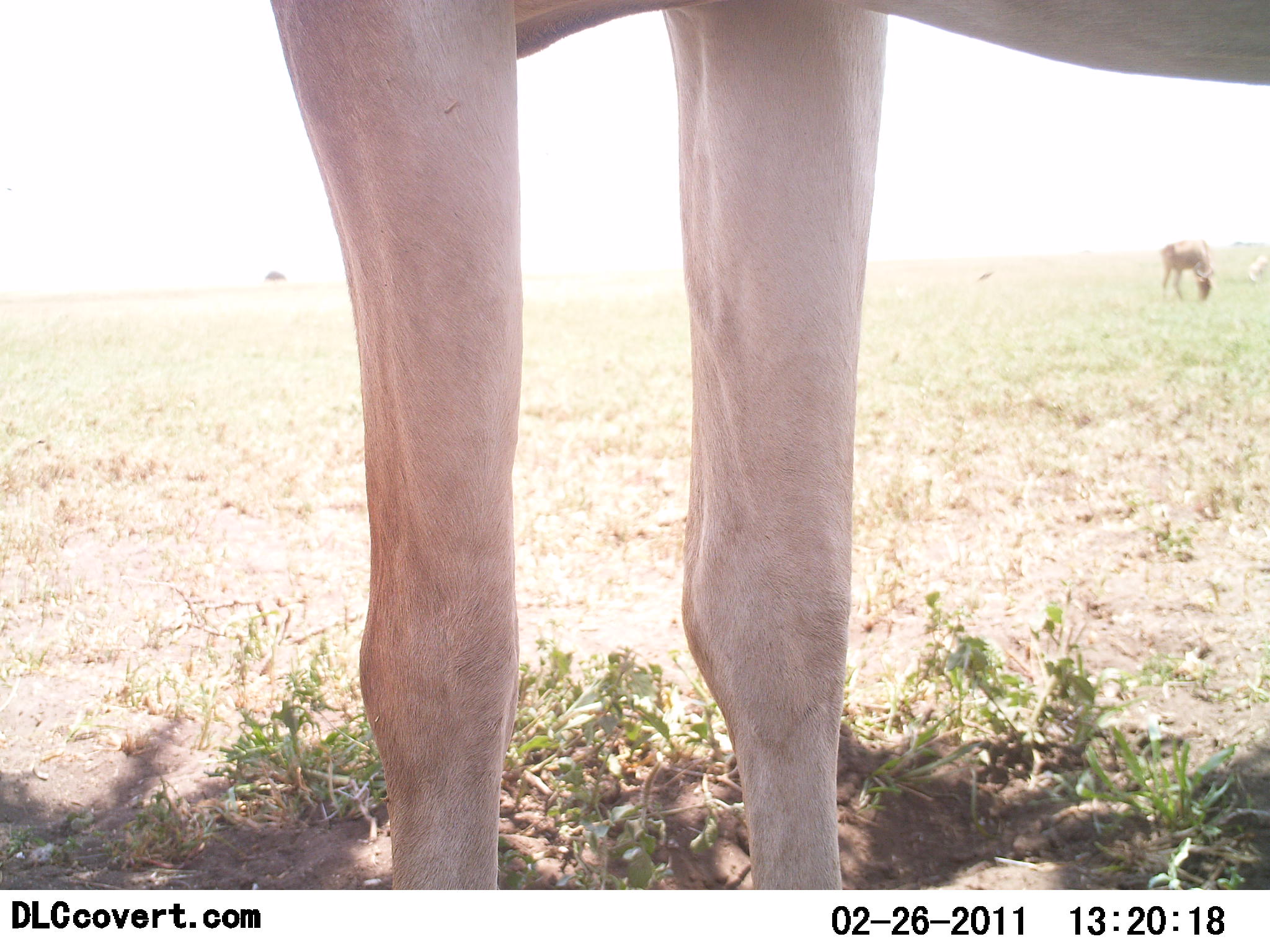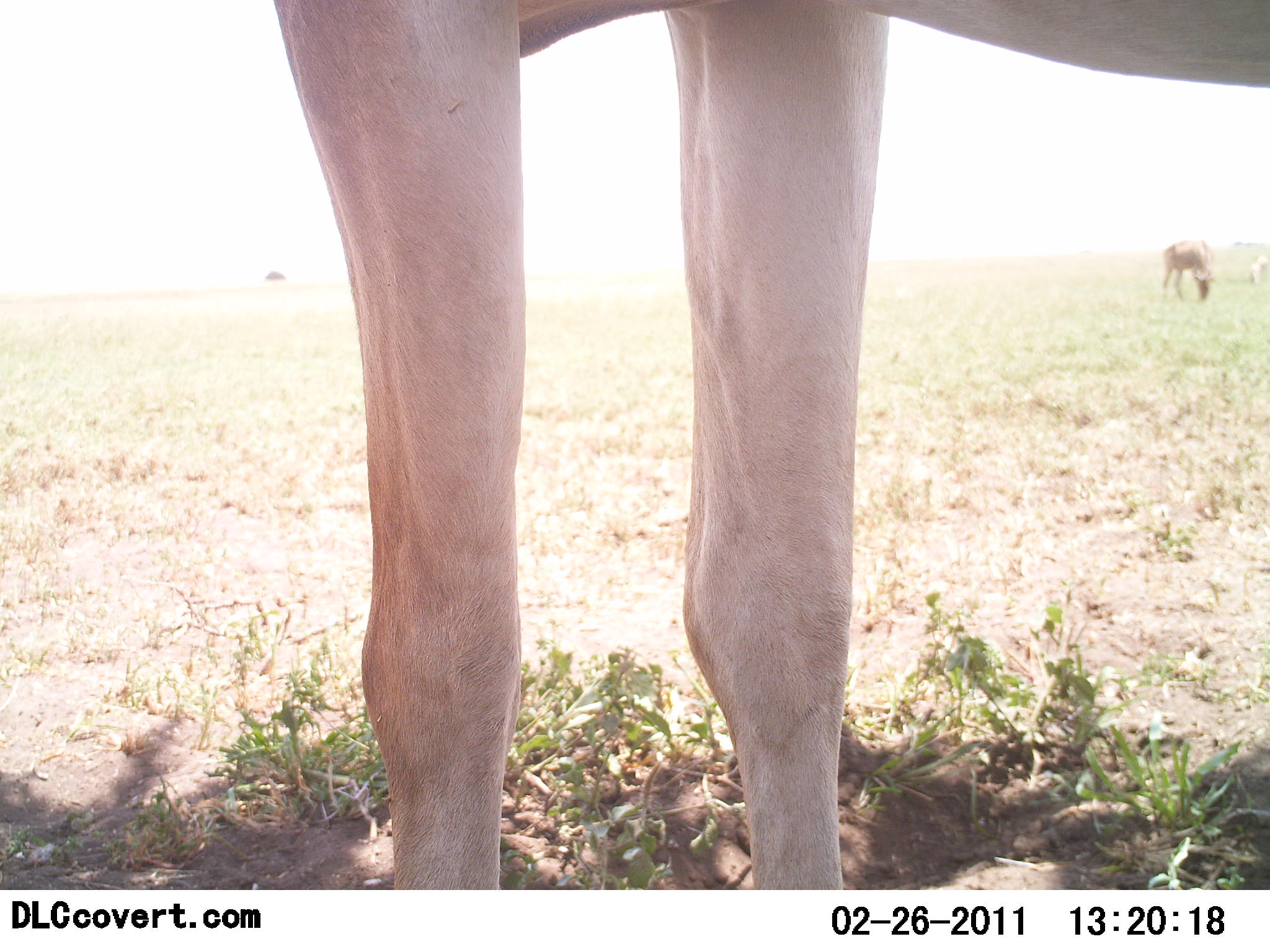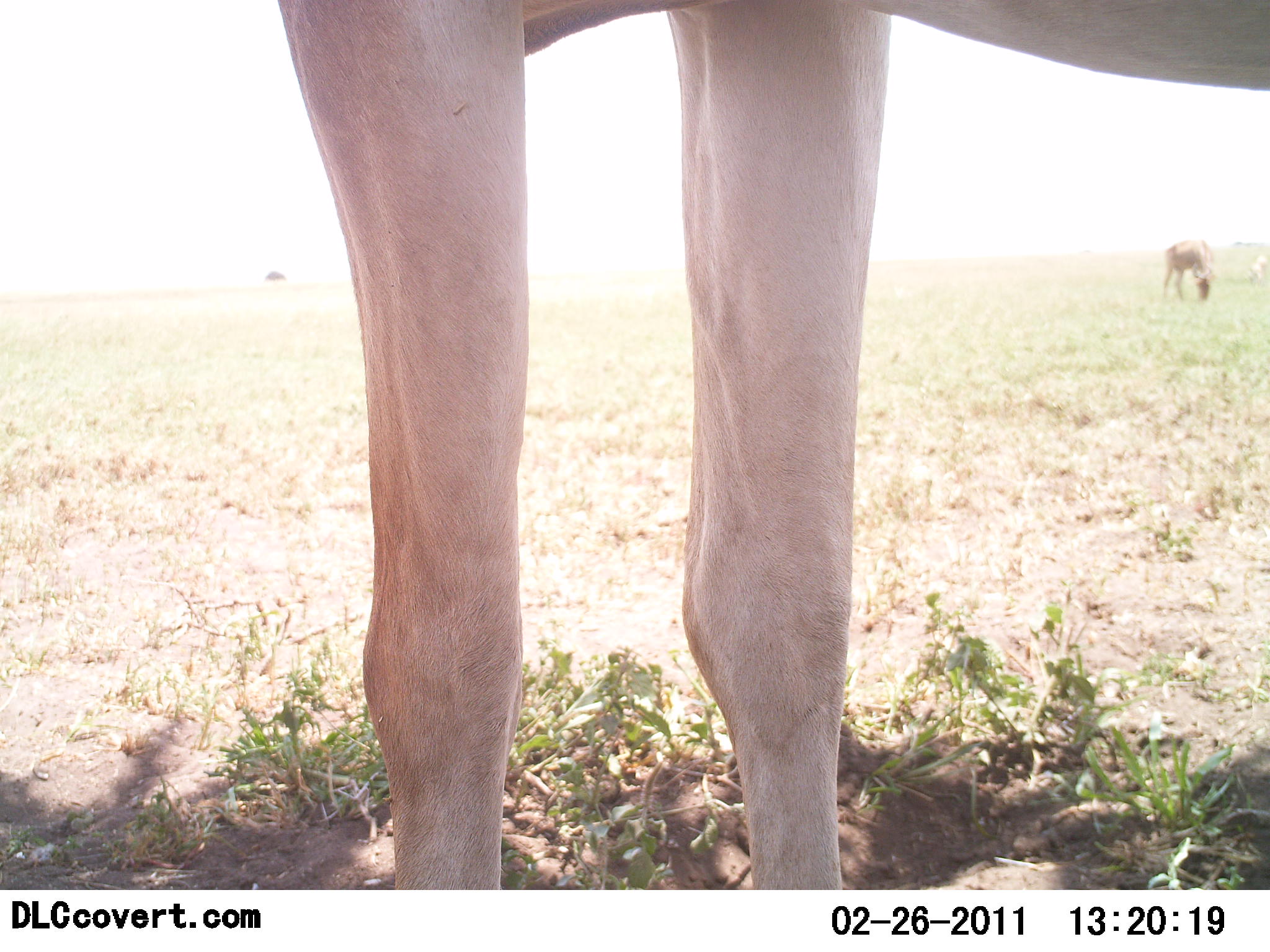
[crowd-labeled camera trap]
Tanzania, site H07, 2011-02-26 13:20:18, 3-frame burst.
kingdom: Animalia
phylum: Chordata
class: Mammalia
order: Artiodactyla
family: Bovidae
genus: Alcelaphus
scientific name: Alcelaphus buselaphus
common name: hartebeest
Hartebeest (Alcelaphus buselaphus), count 2. Behavior (volunteer vote fractions): standing 100%, resting 0%, moving 11%, interacting 0%. Young present (vote fraction): 0%. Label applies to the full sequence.